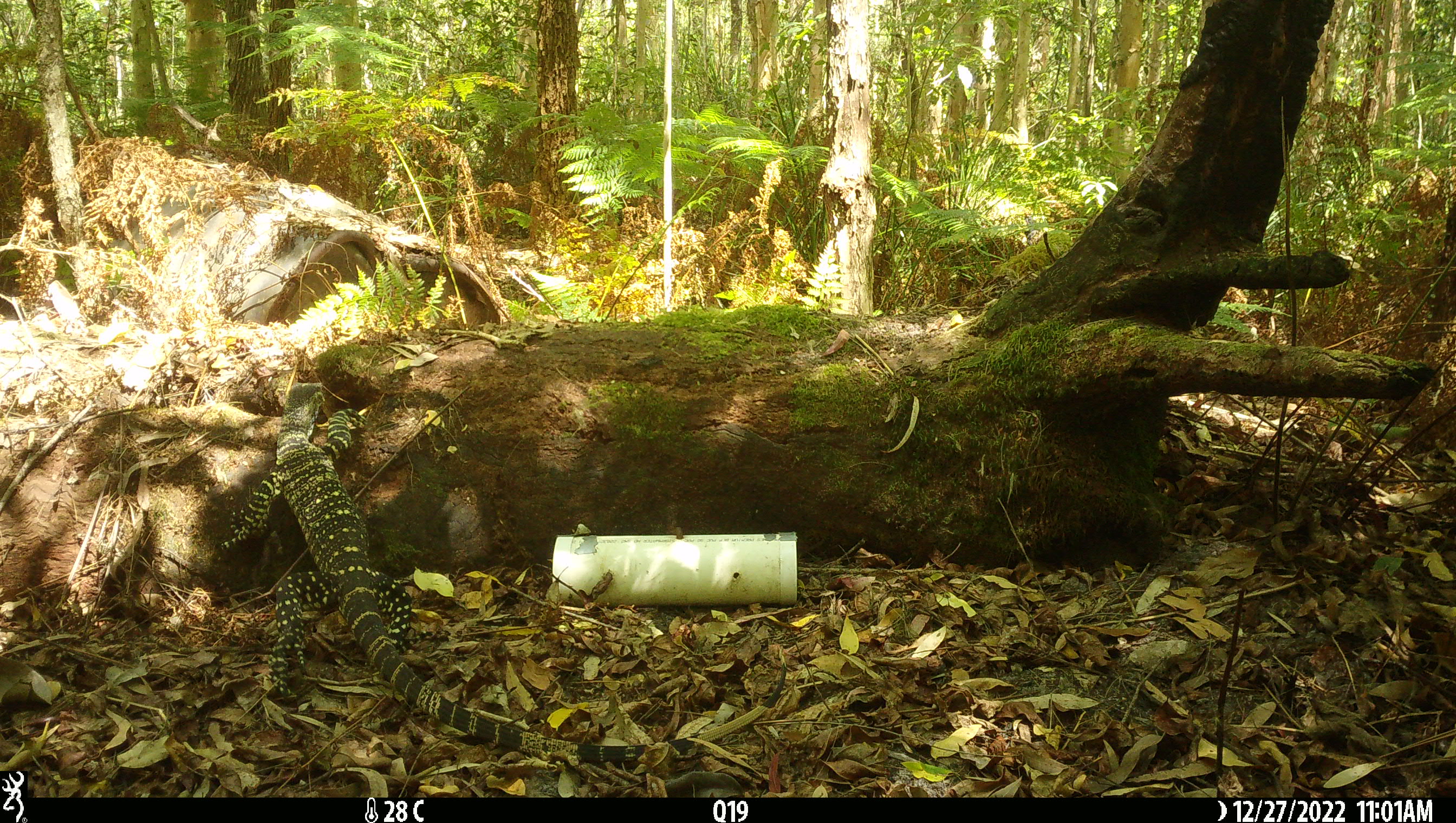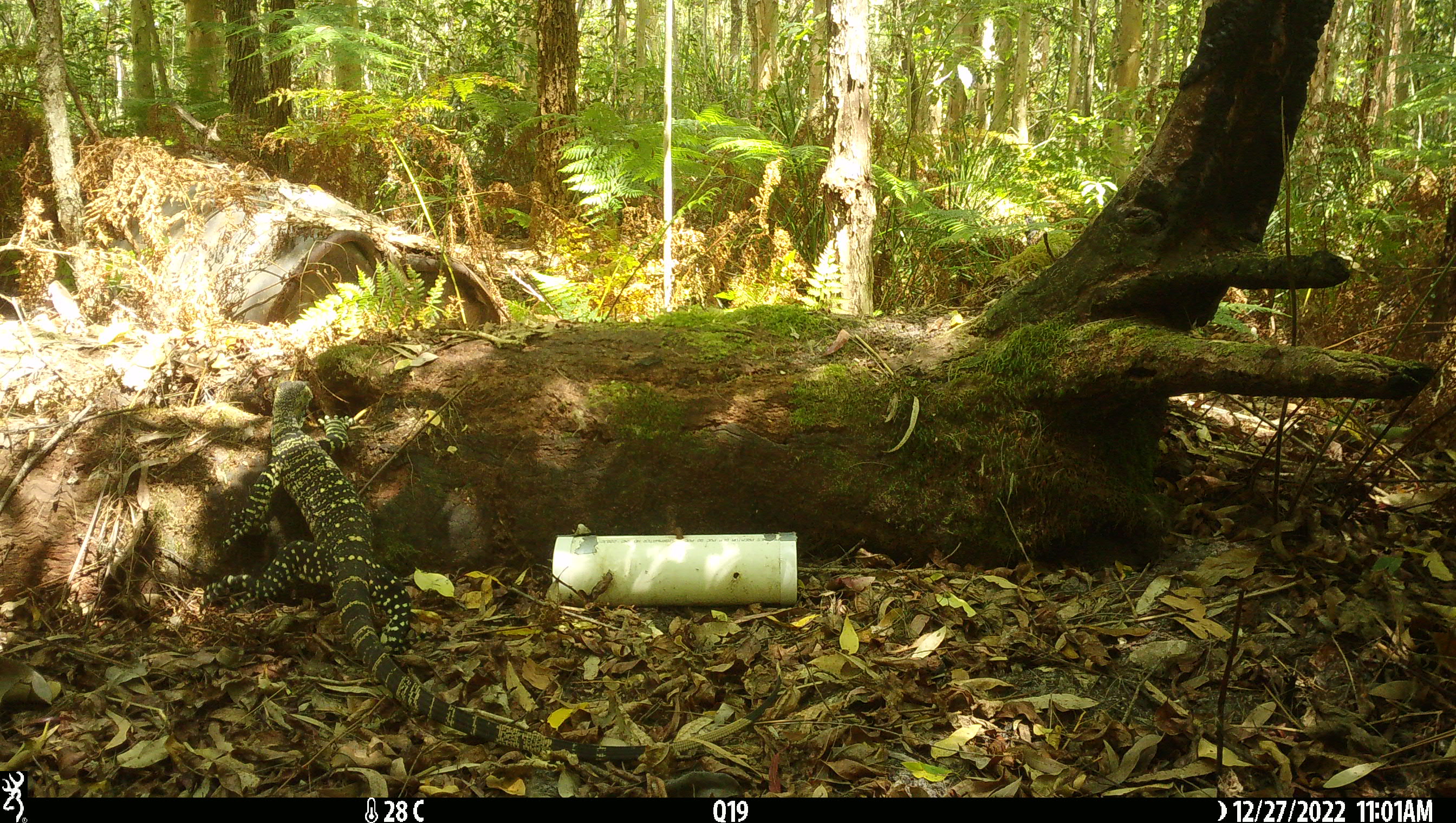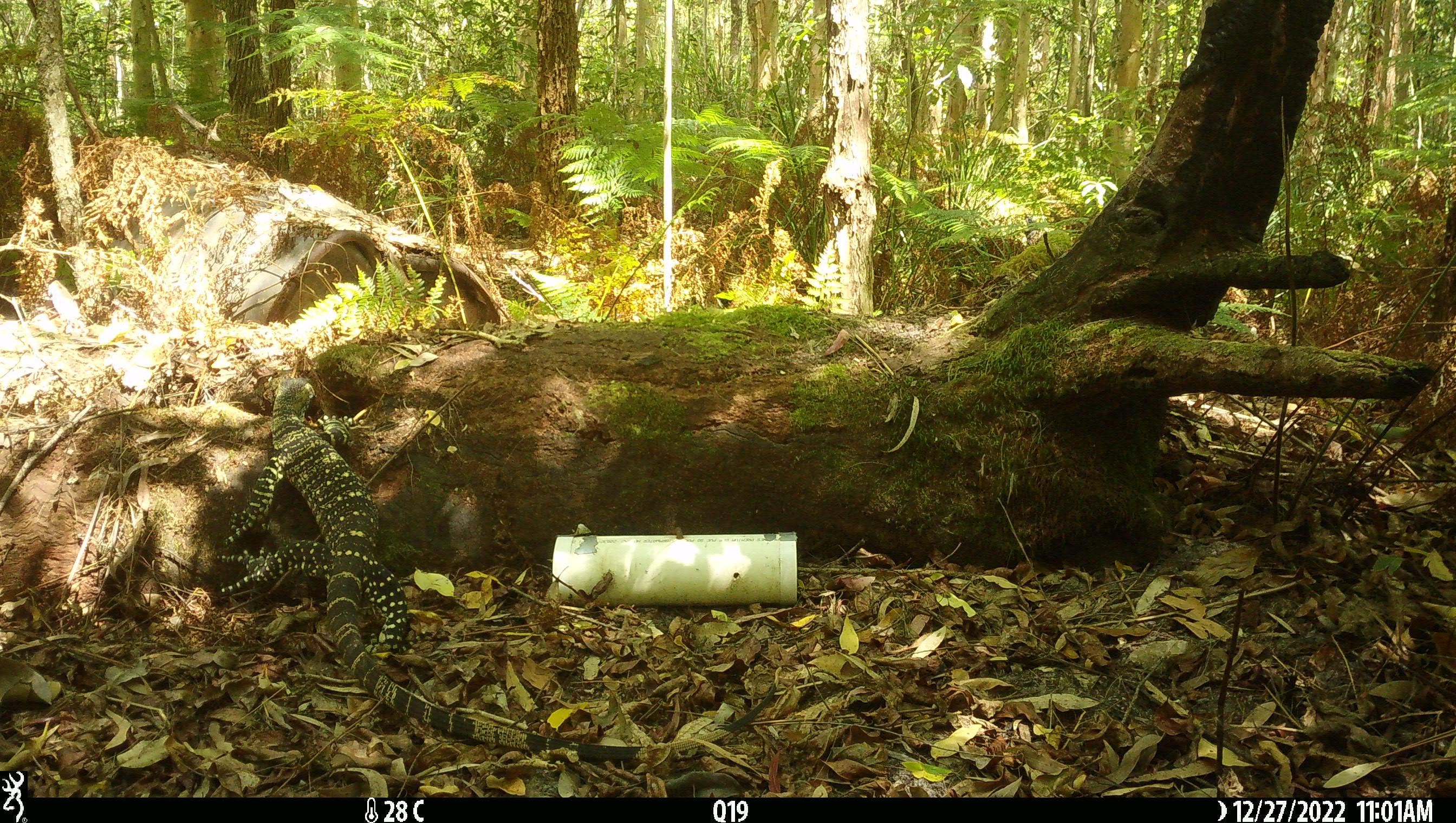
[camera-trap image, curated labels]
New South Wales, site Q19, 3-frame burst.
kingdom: Animalia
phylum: Chordata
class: Reptilia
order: Squamata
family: Varanidae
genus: Varanus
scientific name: Varanus varius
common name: lace monitor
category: goanna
Goanna (lace monitor) (Varanus varius).